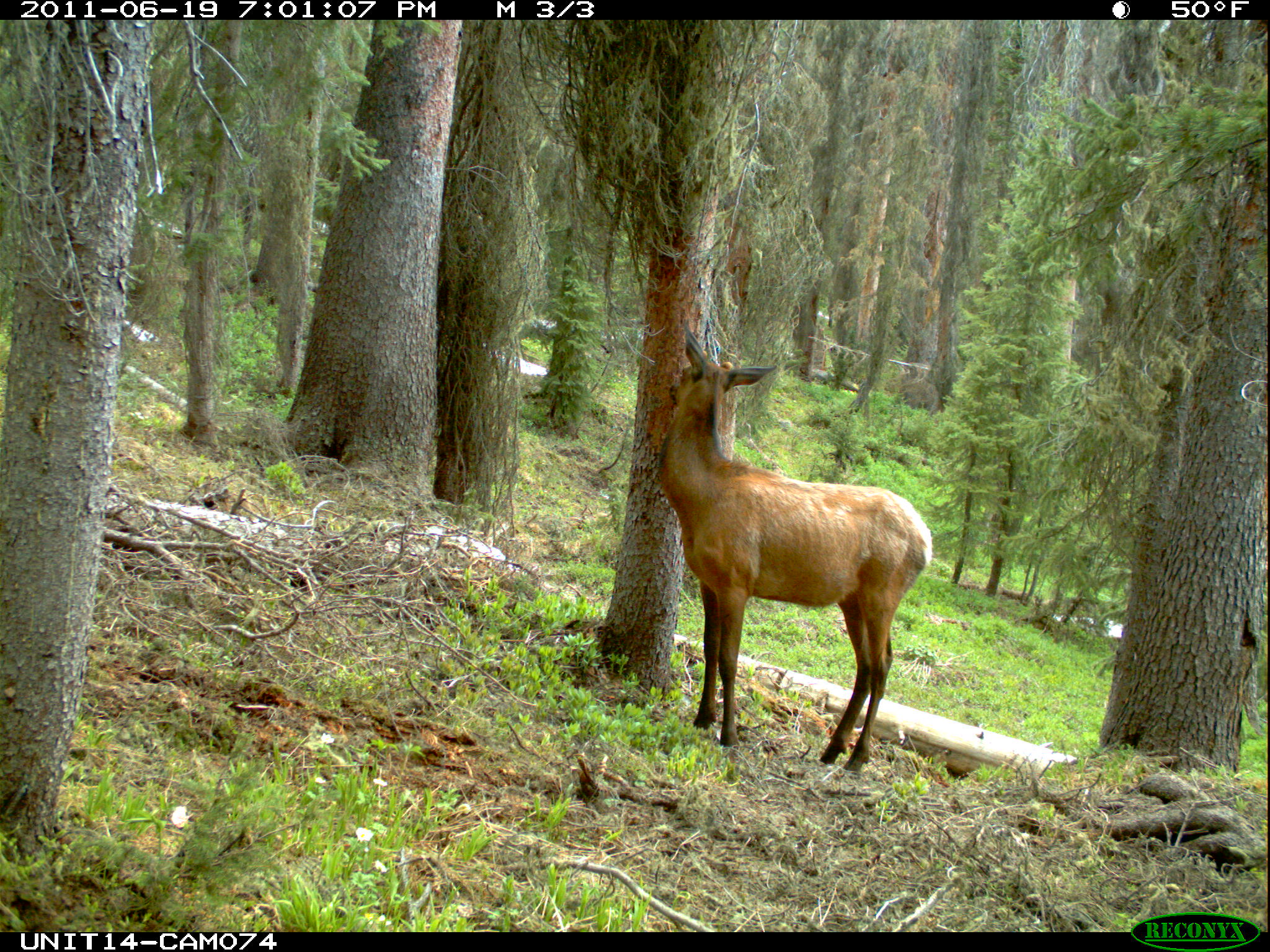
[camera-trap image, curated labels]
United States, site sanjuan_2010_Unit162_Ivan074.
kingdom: Animalia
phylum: Chordata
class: Mammalia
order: Artiodactyla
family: Cervidae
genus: Cervus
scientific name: Cervus elaphus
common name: red deer